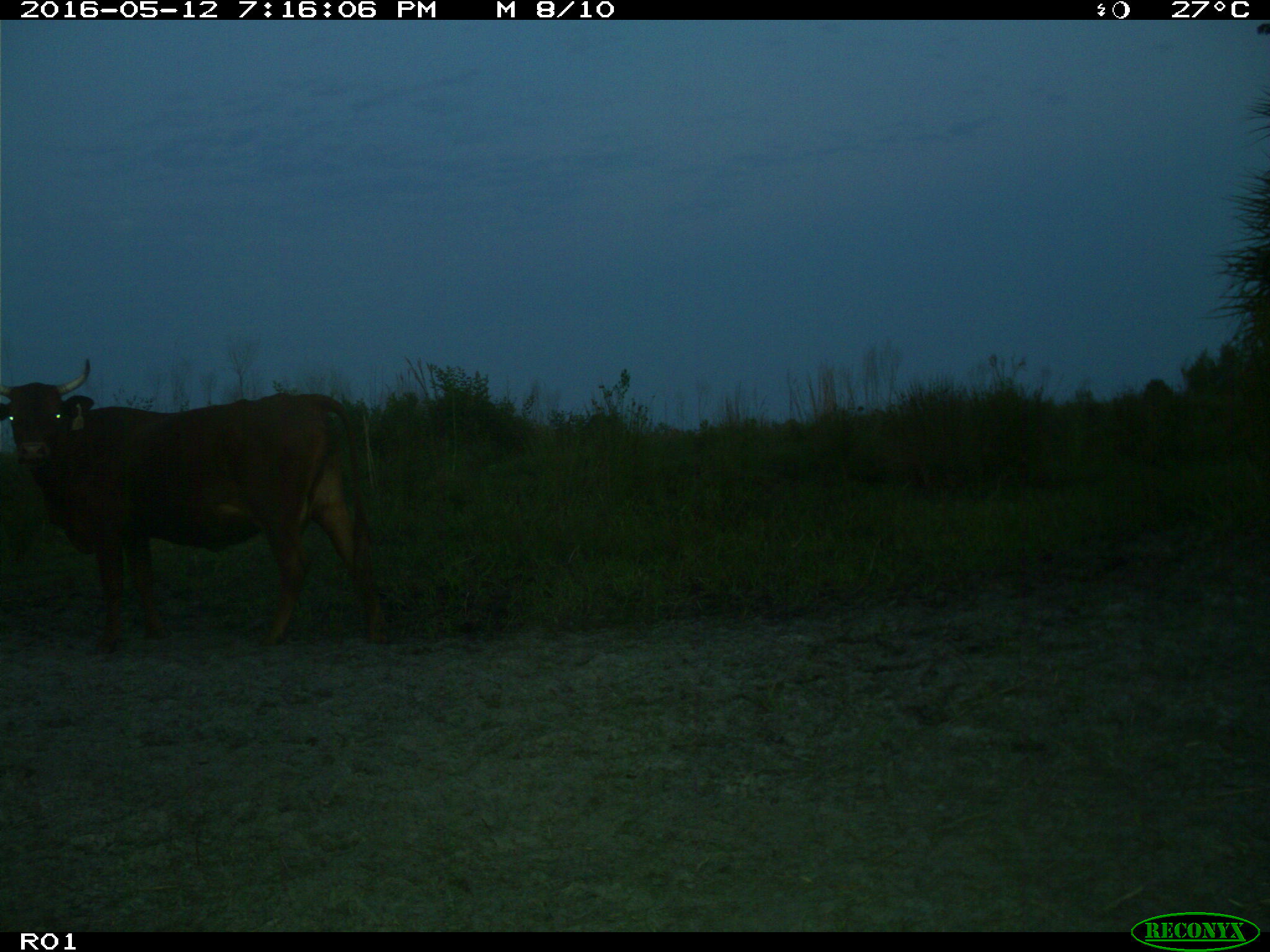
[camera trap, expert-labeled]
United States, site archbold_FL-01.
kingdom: Animalia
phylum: Chordata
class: Mammalia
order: Artiodactyla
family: Bovidae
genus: Bos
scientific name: Bos taurus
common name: domestic cow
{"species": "Bos taurus (domestic cow)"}